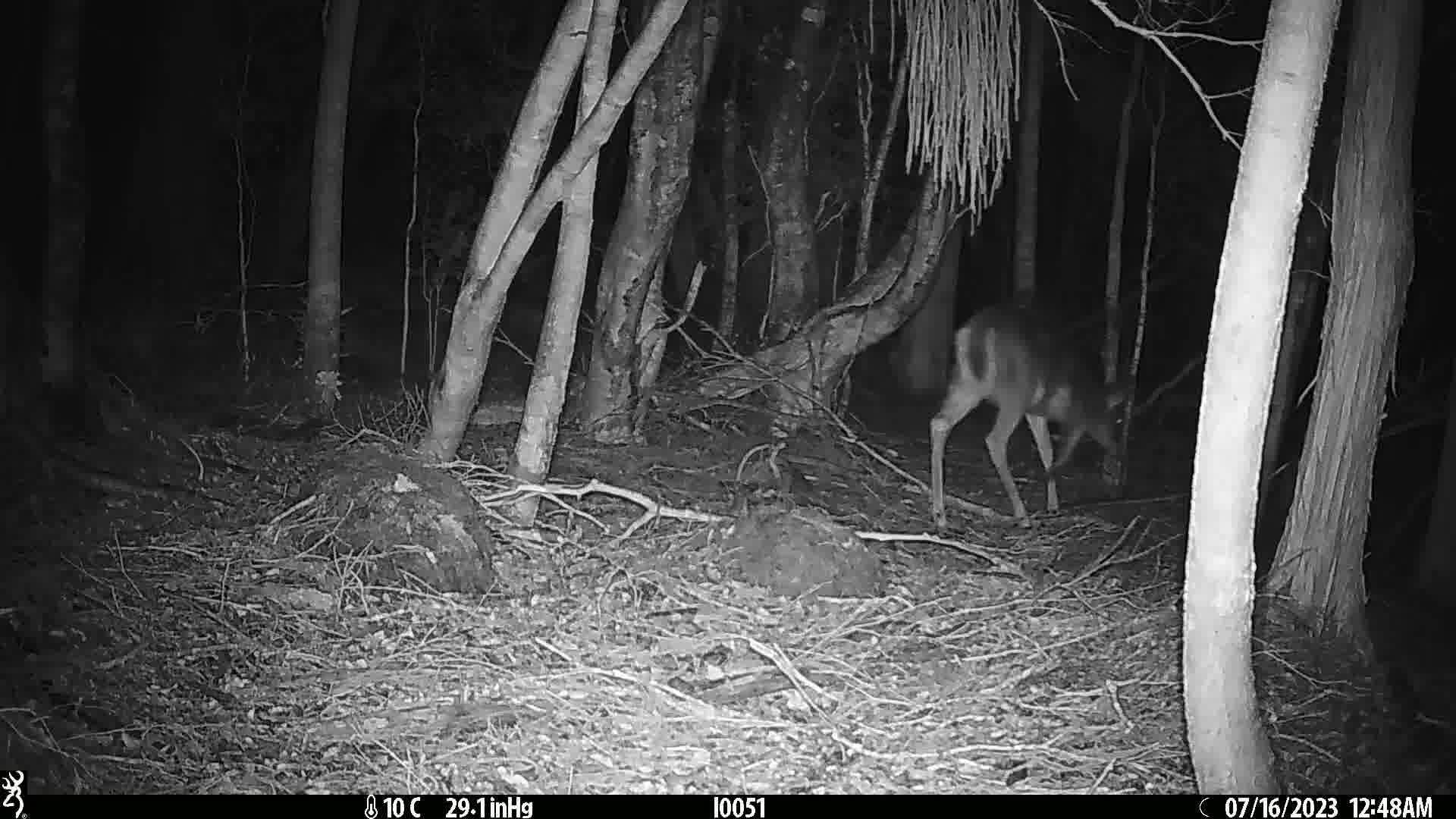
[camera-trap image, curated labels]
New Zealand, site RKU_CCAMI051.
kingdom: Animalia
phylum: Chordata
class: Mammalia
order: Artiodactyla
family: Cervidae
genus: Odocoileus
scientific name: Odocoileus virginianus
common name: white-tailed deer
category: white tailed deer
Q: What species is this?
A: White tailed deer (white-tailed deer) (Odocoileus virginianus).